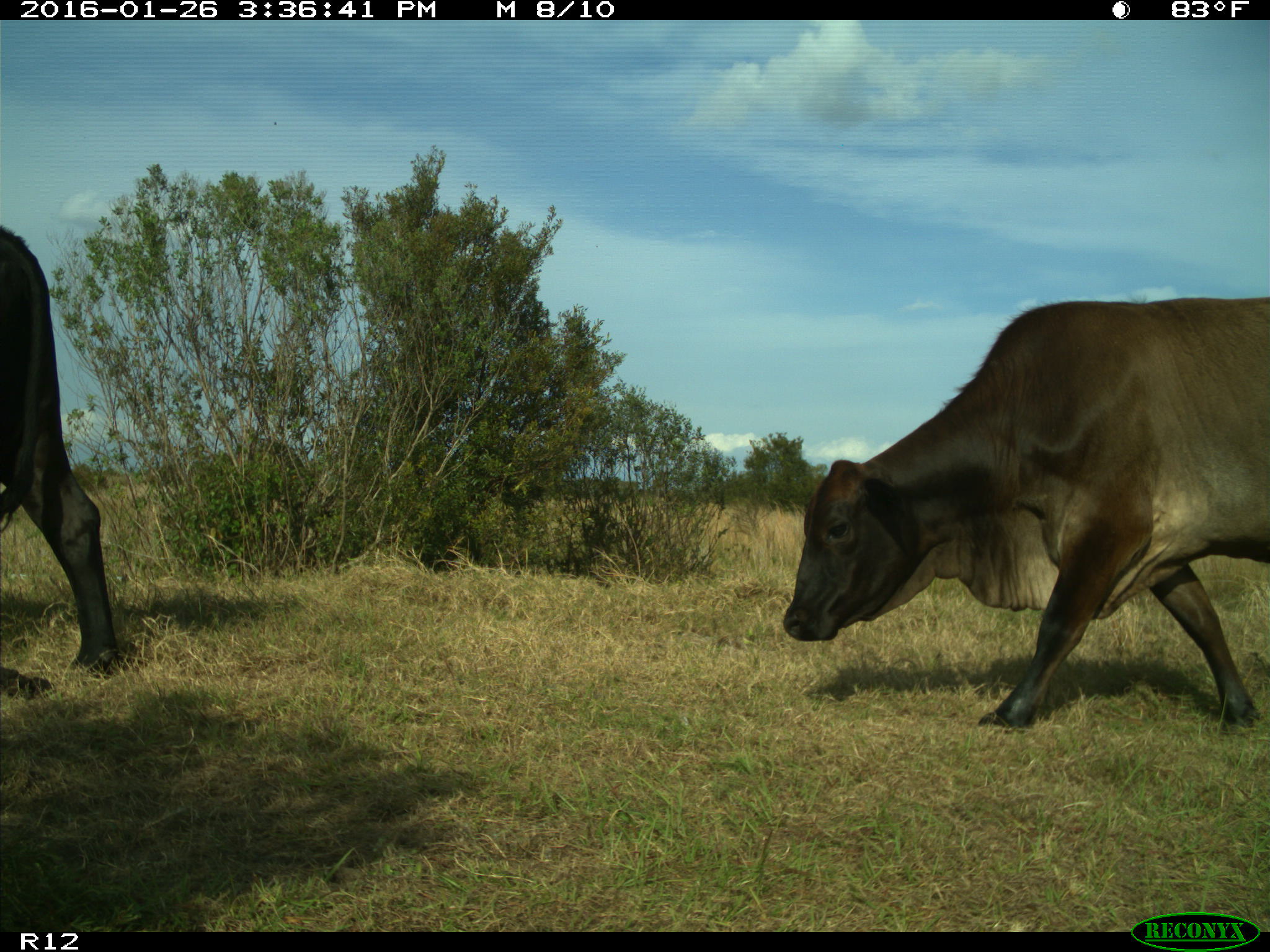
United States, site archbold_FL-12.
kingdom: Animalia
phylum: Chordata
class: Mammalia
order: Artiodactyla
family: Bovidae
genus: Bos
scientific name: Bos taurus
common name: domestic cow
Bos taurus (domestic cow).